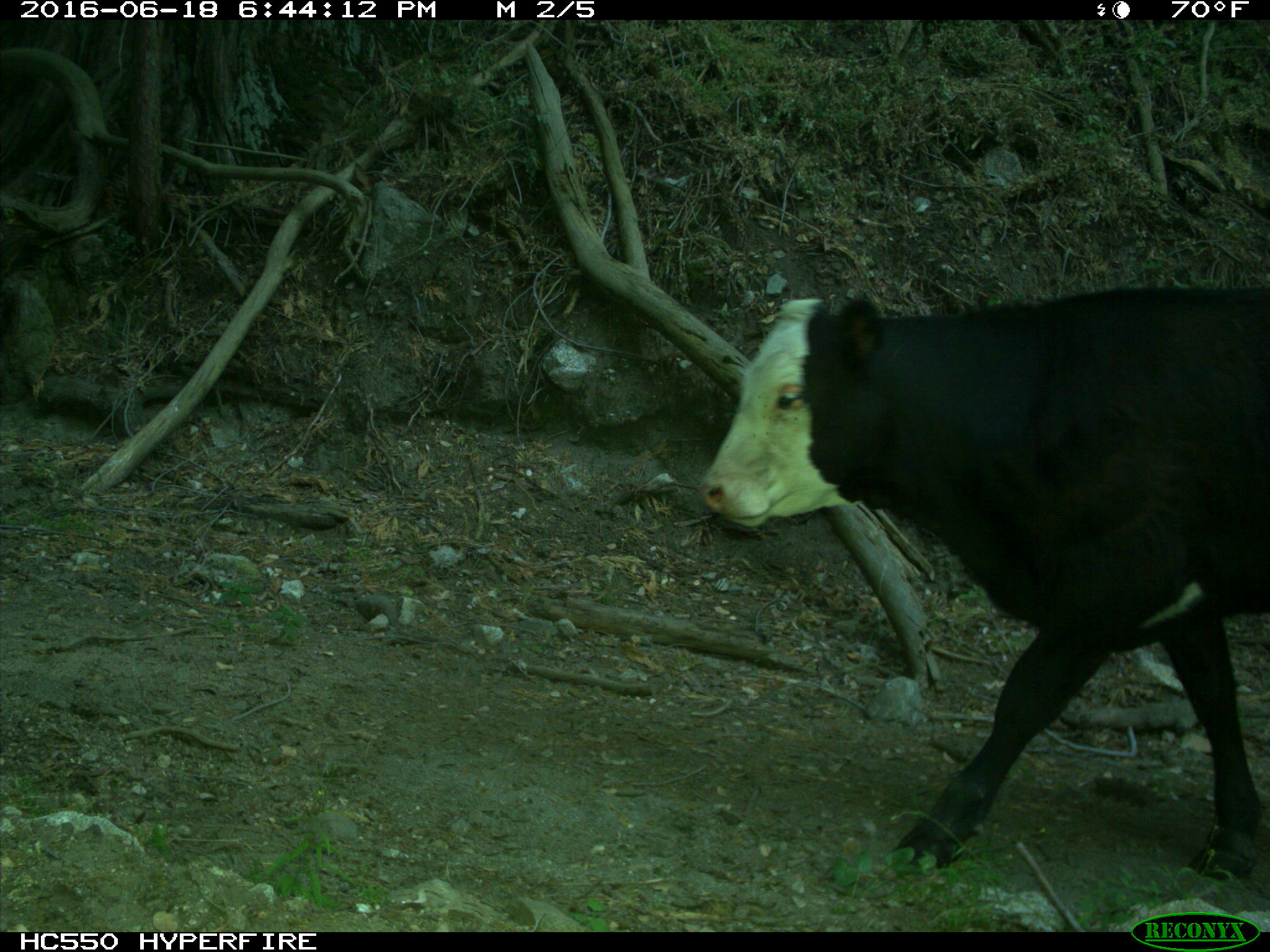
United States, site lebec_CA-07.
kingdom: Animalia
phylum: Chordata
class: Mammalia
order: Artiodactyla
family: Bovidae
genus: Bos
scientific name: Bos taurus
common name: domestic cow